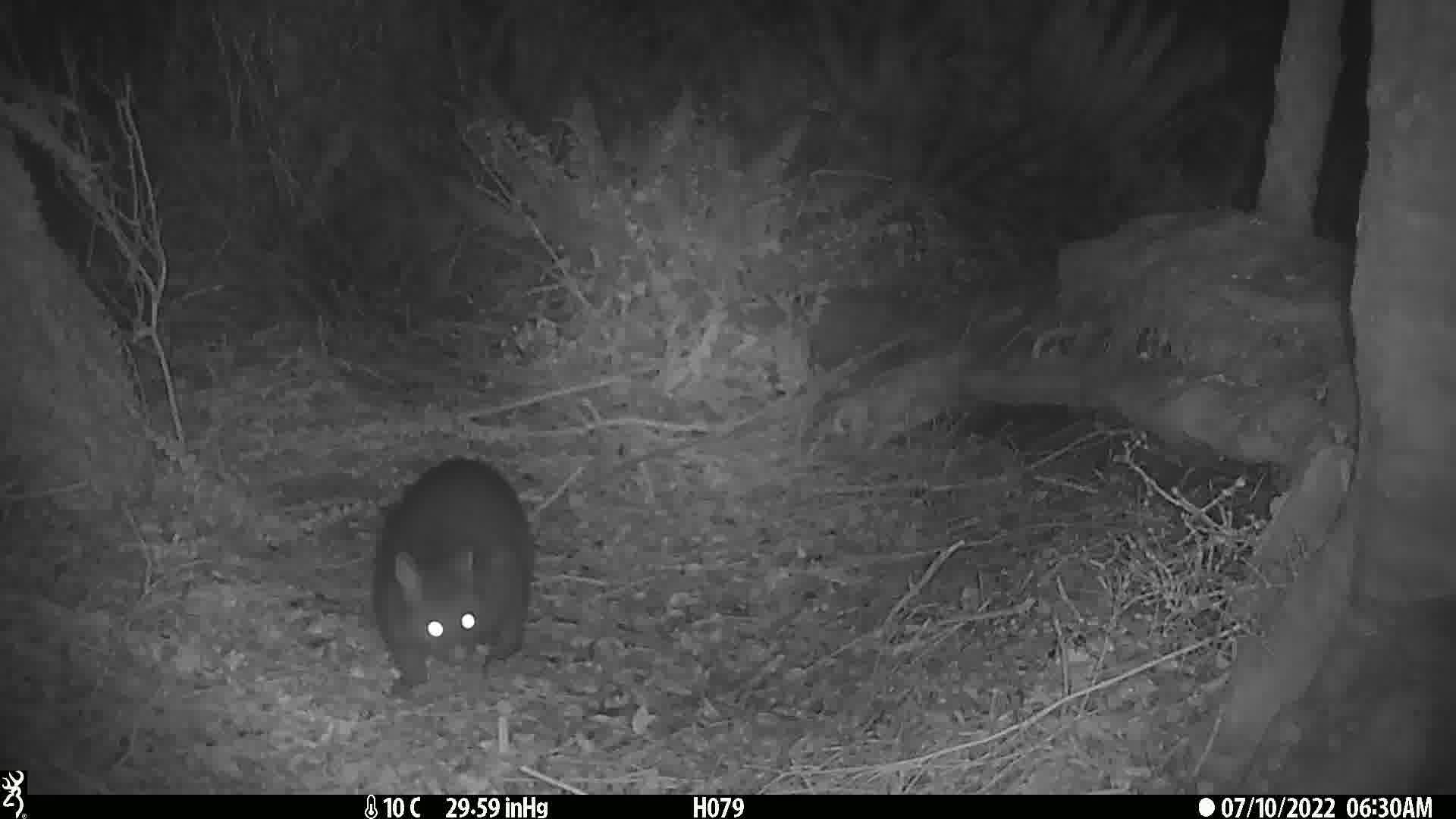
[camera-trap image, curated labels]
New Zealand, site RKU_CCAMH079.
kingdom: Animalia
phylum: Chordata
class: Mammalia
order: Diprotodontia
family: Phalangeridae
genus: Trichosurus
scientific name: Trichosurus vulpecula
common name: common brushtail possum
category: possum